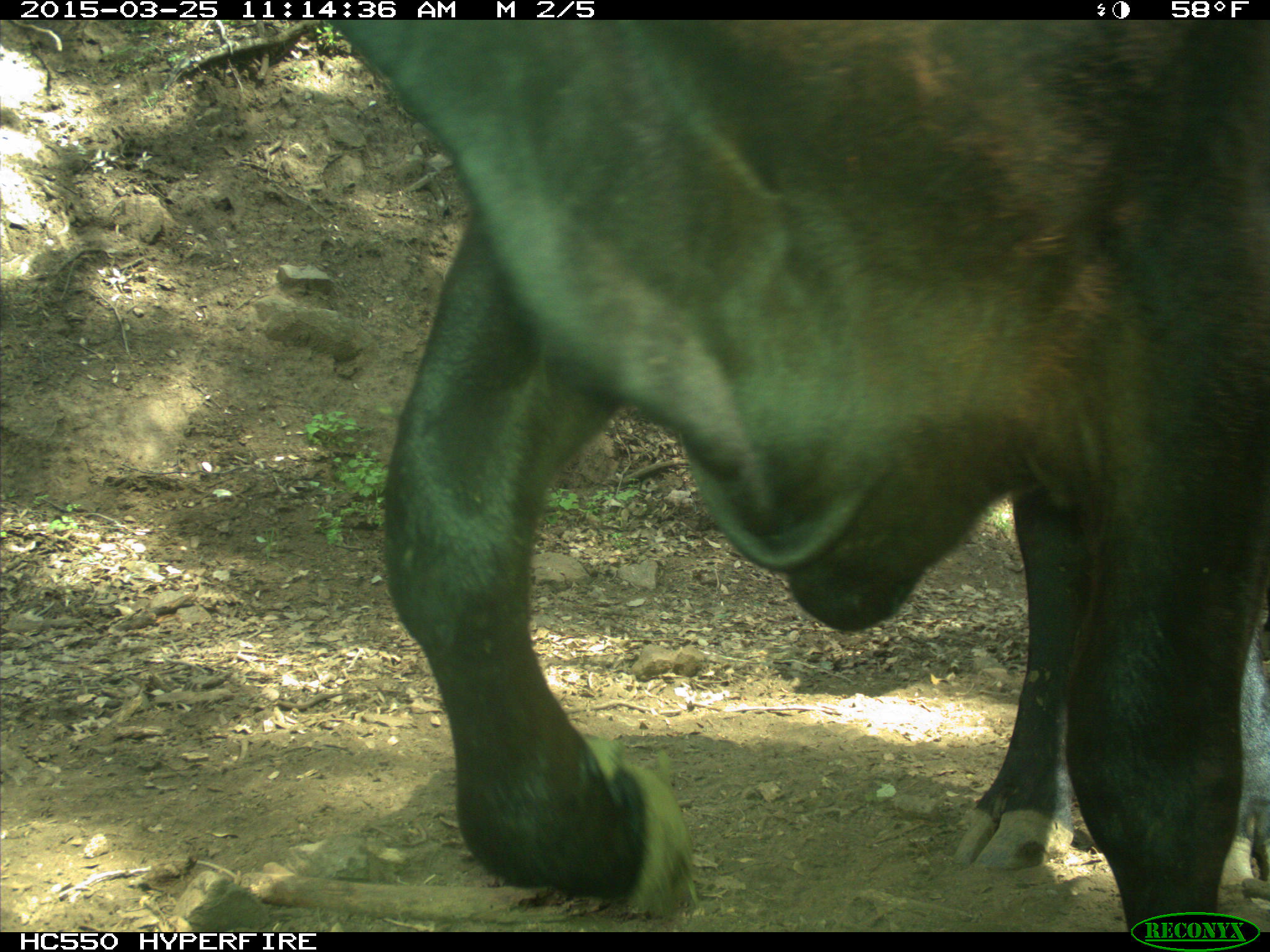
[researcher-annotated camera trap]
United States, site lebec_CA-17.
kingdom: Animalia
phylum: Chordata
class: Mammalia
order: Artiodactyla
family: Bovidae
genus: Bos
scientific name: Bos taurus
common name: domestic cow